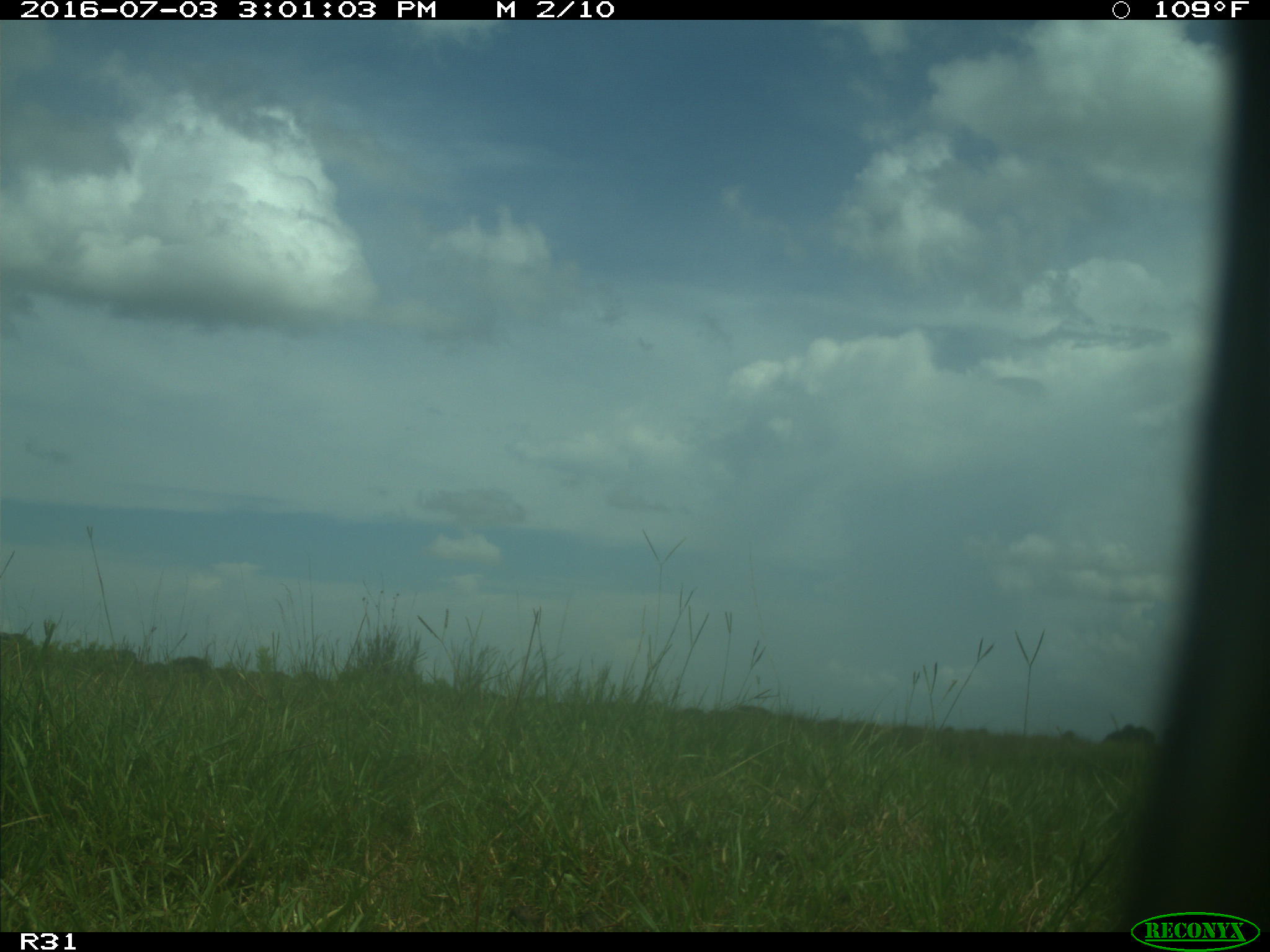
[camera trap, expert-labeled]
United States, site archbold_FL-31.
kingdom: Animalia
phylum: Chordata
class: Mammalia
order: Artiodactyla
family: Bovidae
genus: Bos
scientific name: Bos taurus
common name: domestic cow